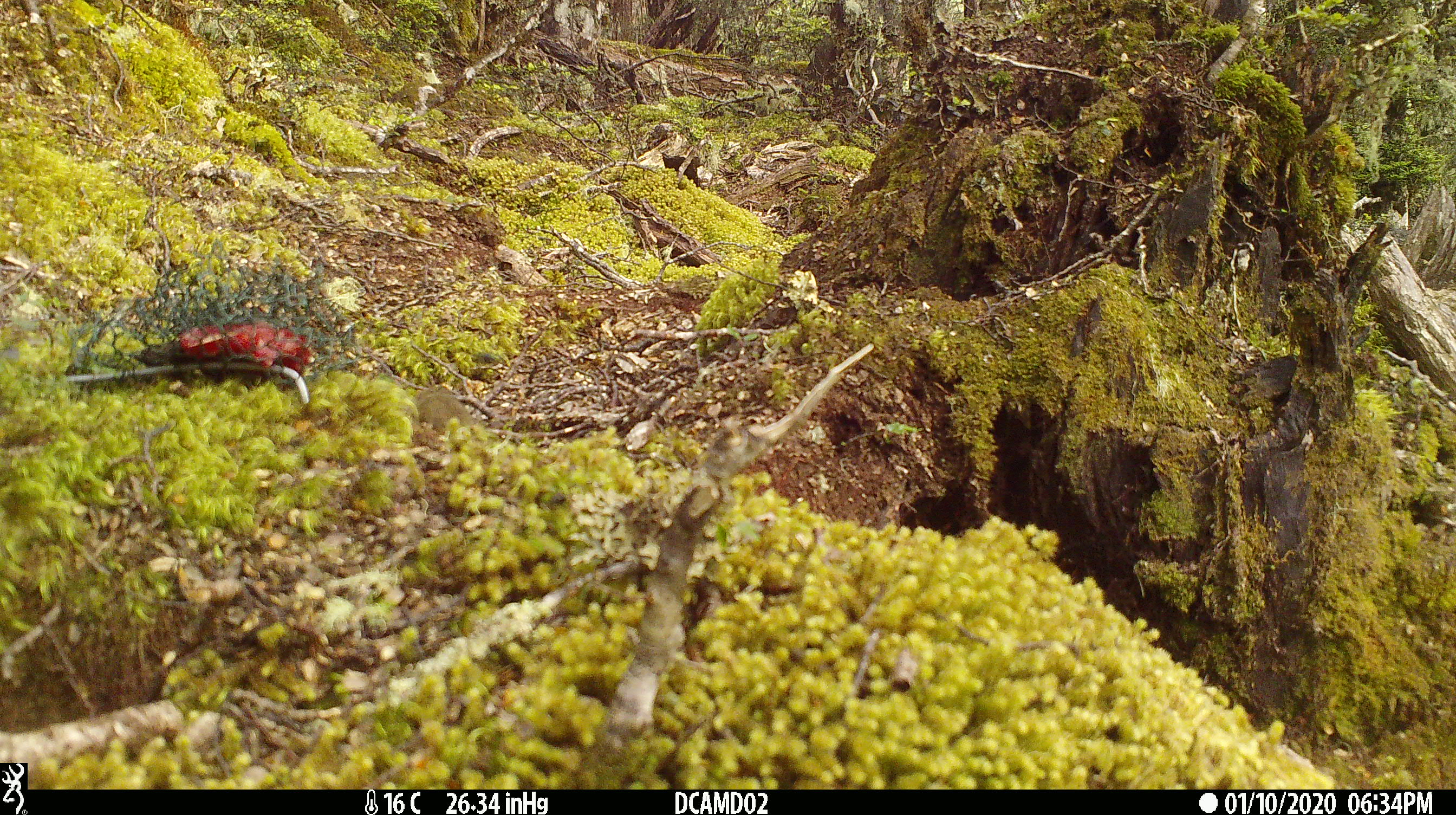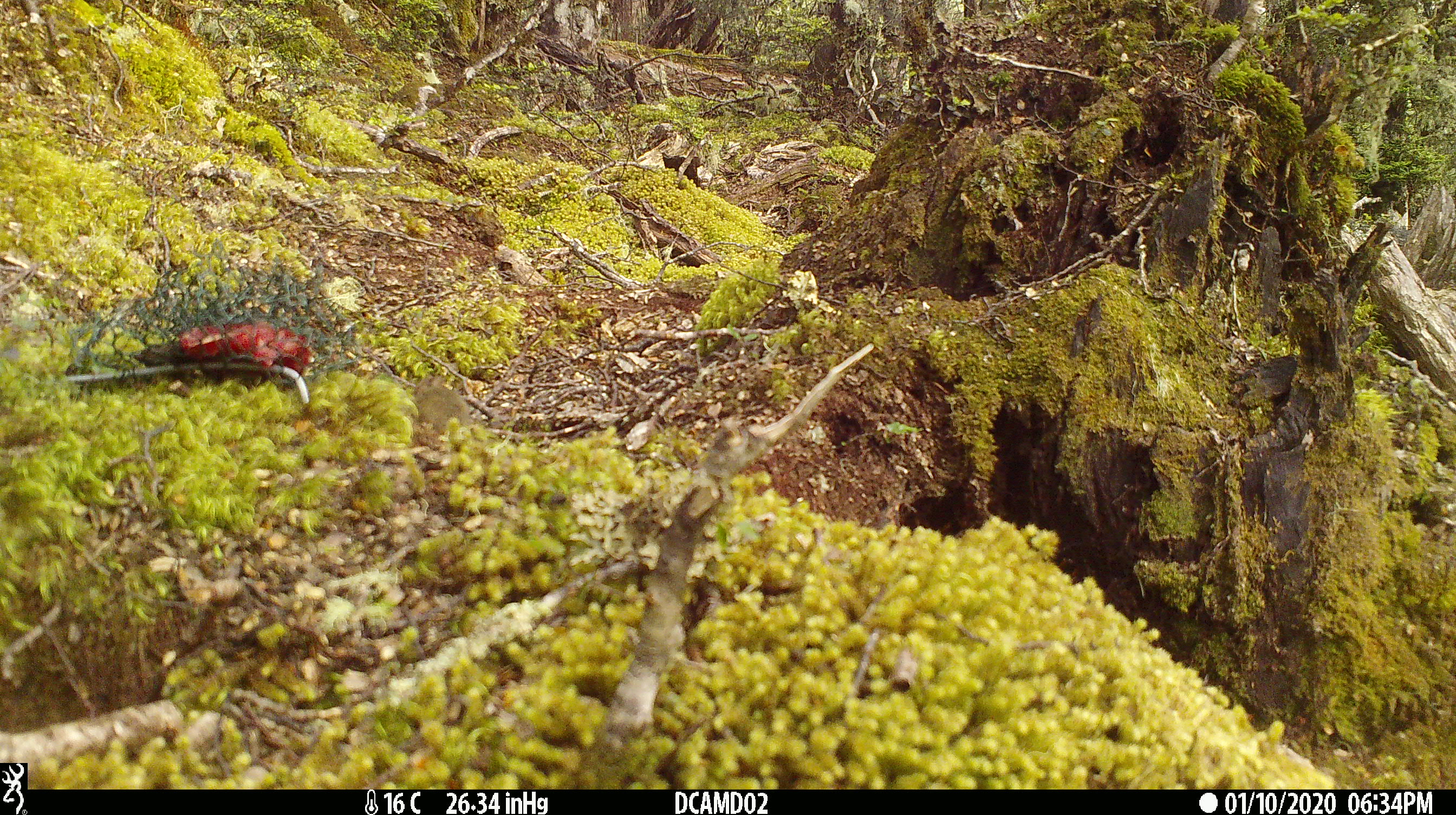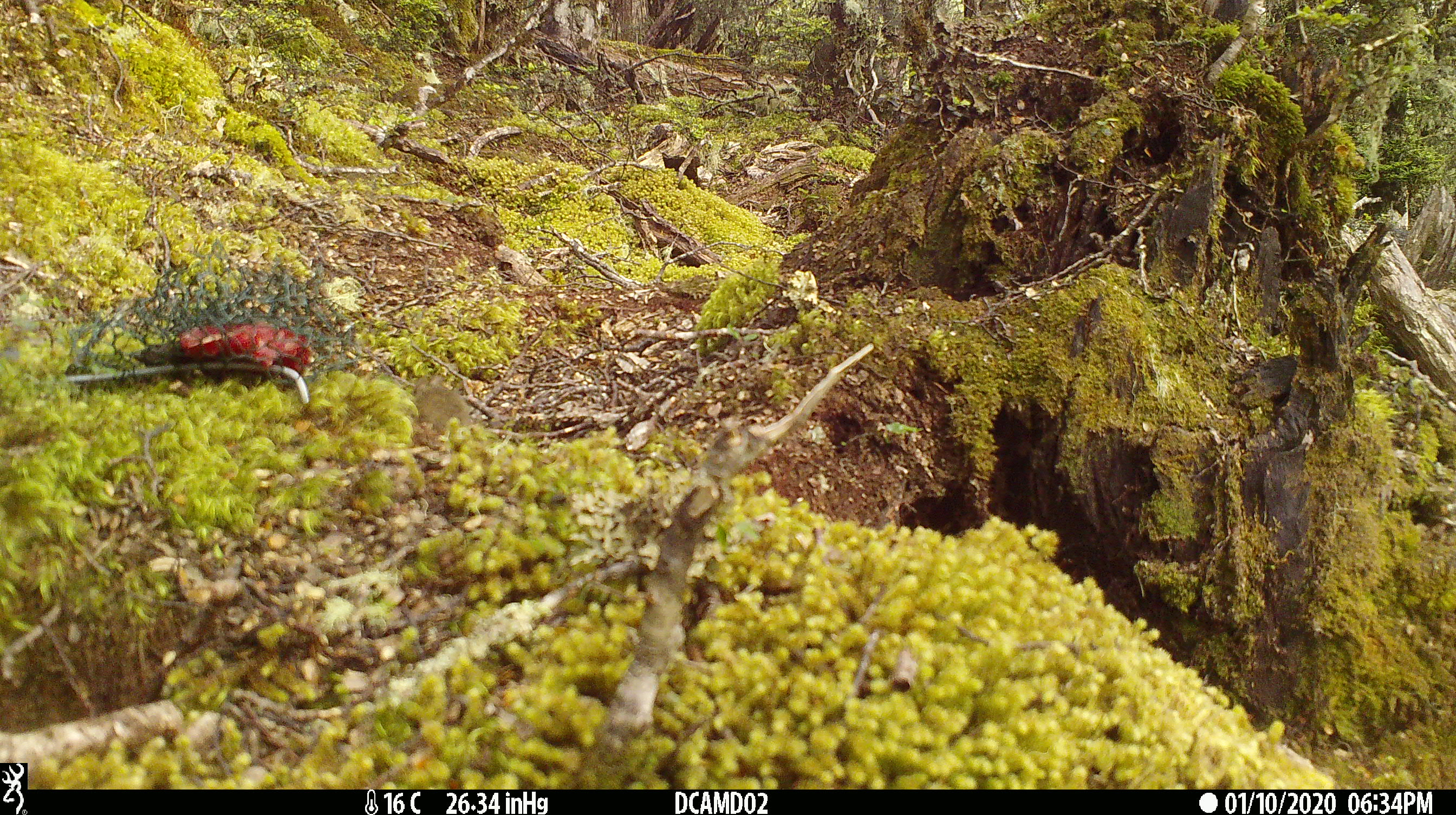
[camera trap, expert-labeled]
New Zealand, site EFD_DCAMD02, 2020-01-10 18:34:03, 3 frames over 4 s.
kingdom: Animalia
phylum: Chordata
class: Mammalia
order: Rodentia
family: Muridae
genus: Mus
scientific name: Mus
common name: mouse